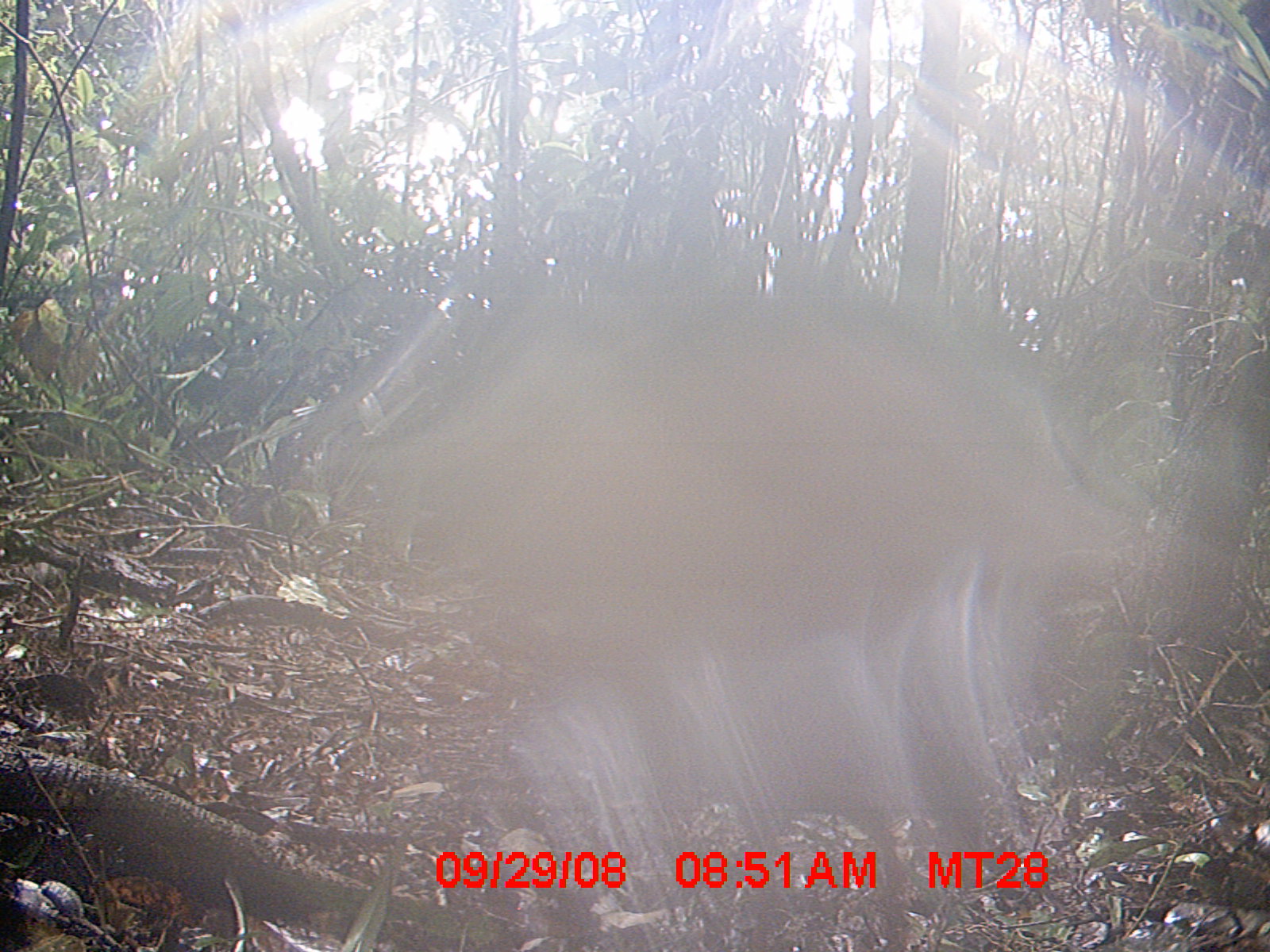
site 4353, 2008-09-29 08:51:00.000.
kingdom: Animalia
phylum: Chordata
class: Aves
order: Cuculiformes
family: Cuculidae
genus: Coua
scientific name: Coua serriana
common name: red-breasted coua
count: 1